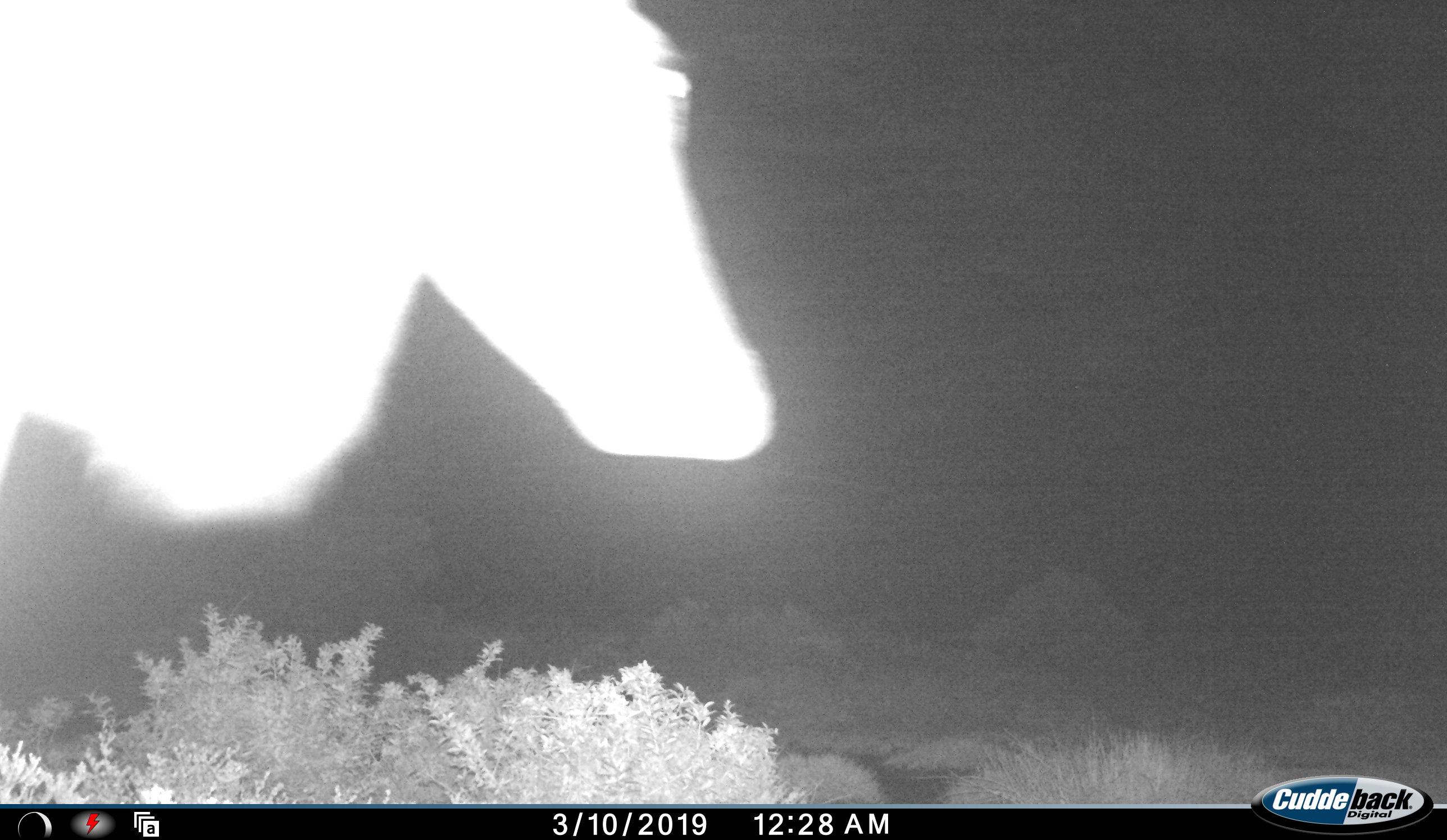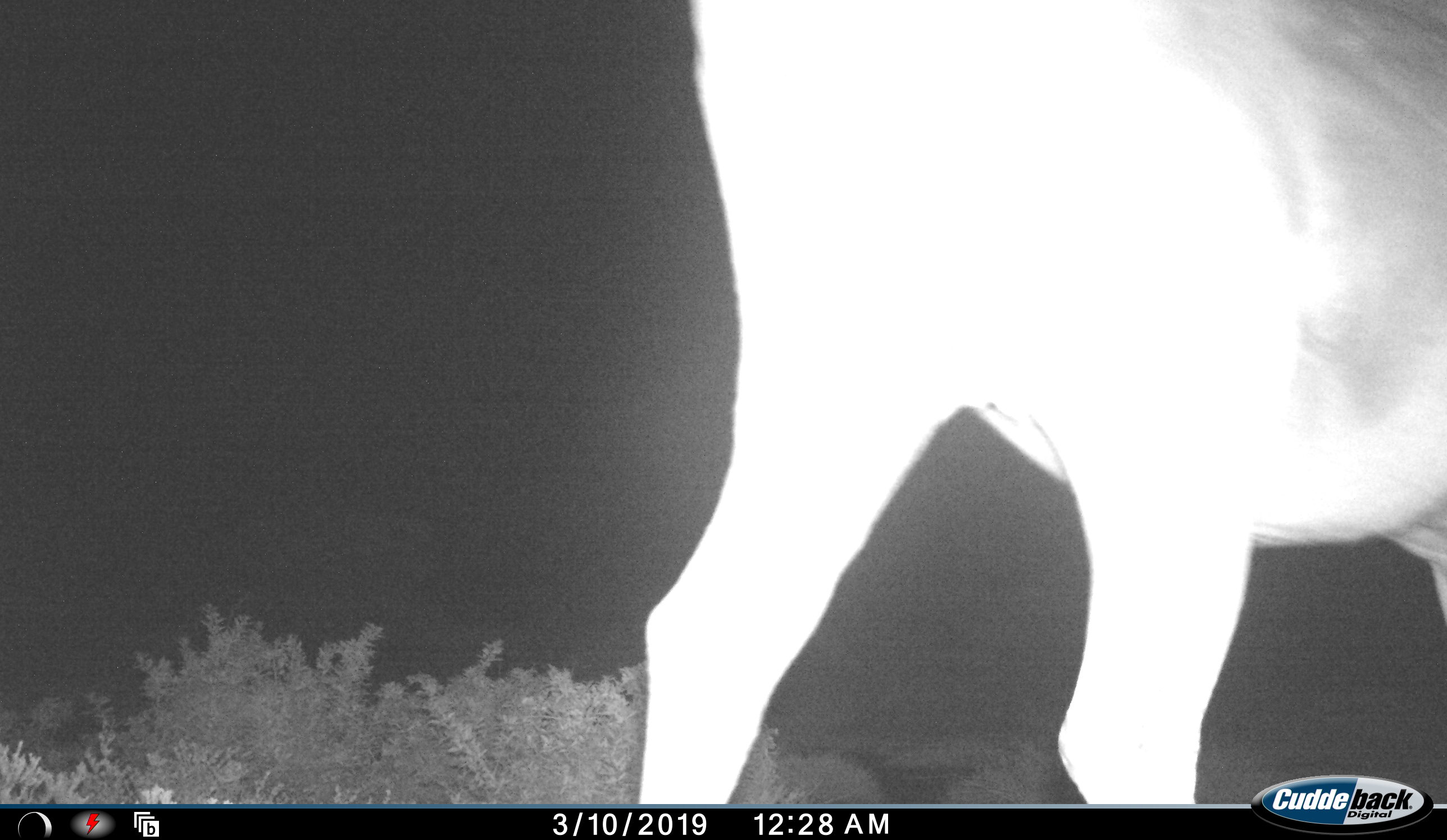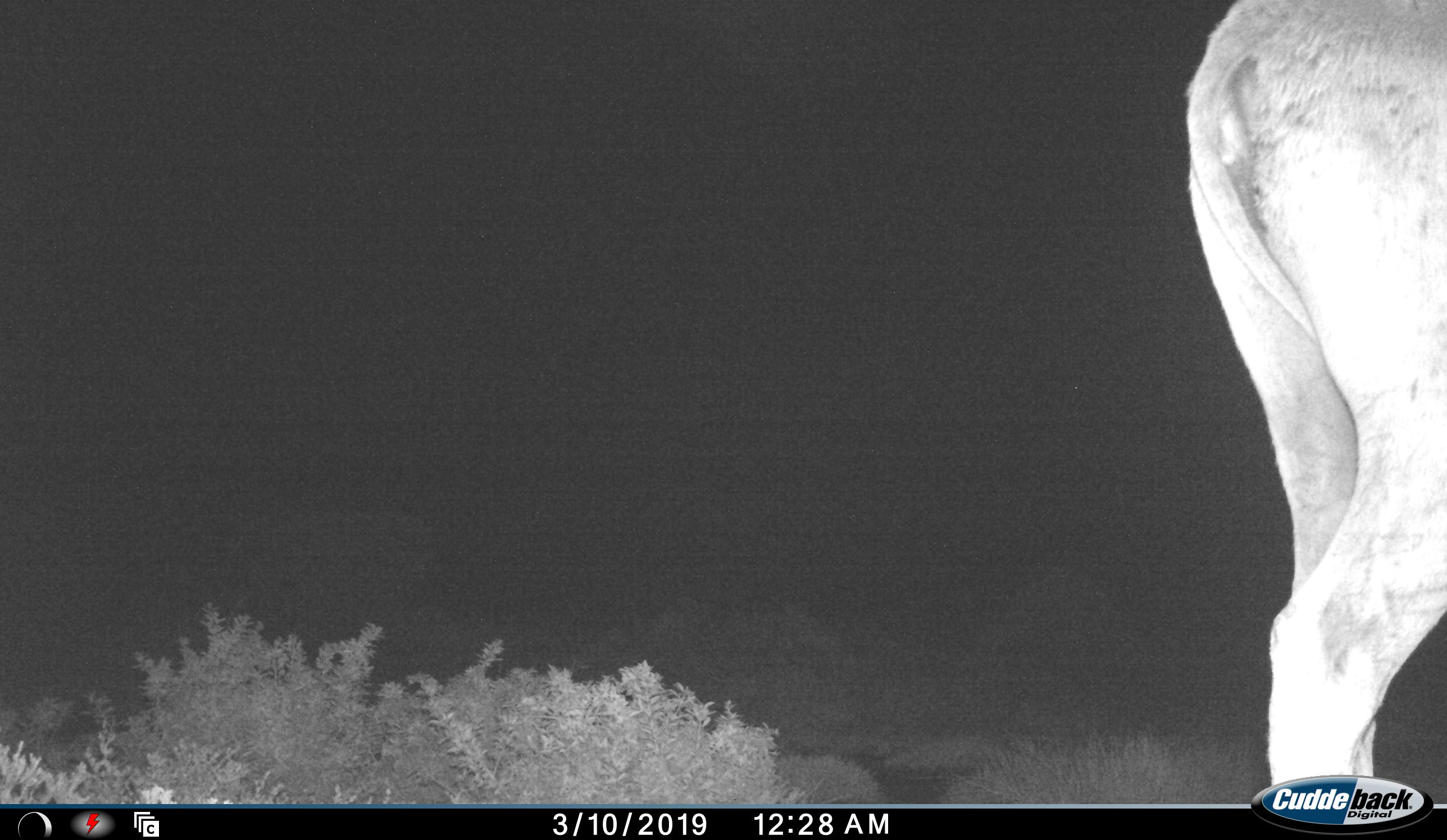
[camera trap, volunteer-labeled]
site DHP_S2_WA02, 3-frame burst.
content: unidentified animal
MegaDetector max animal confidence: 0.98